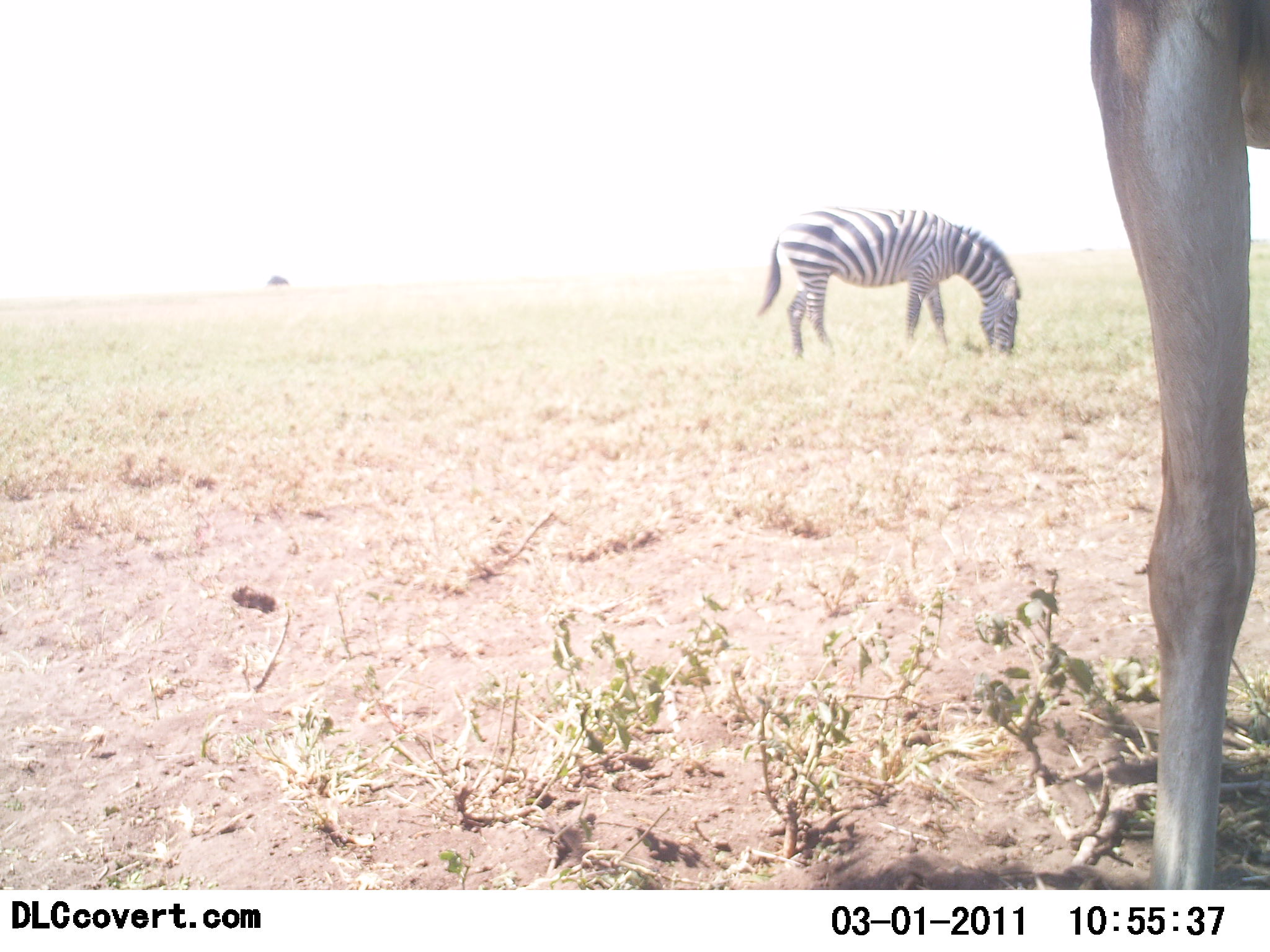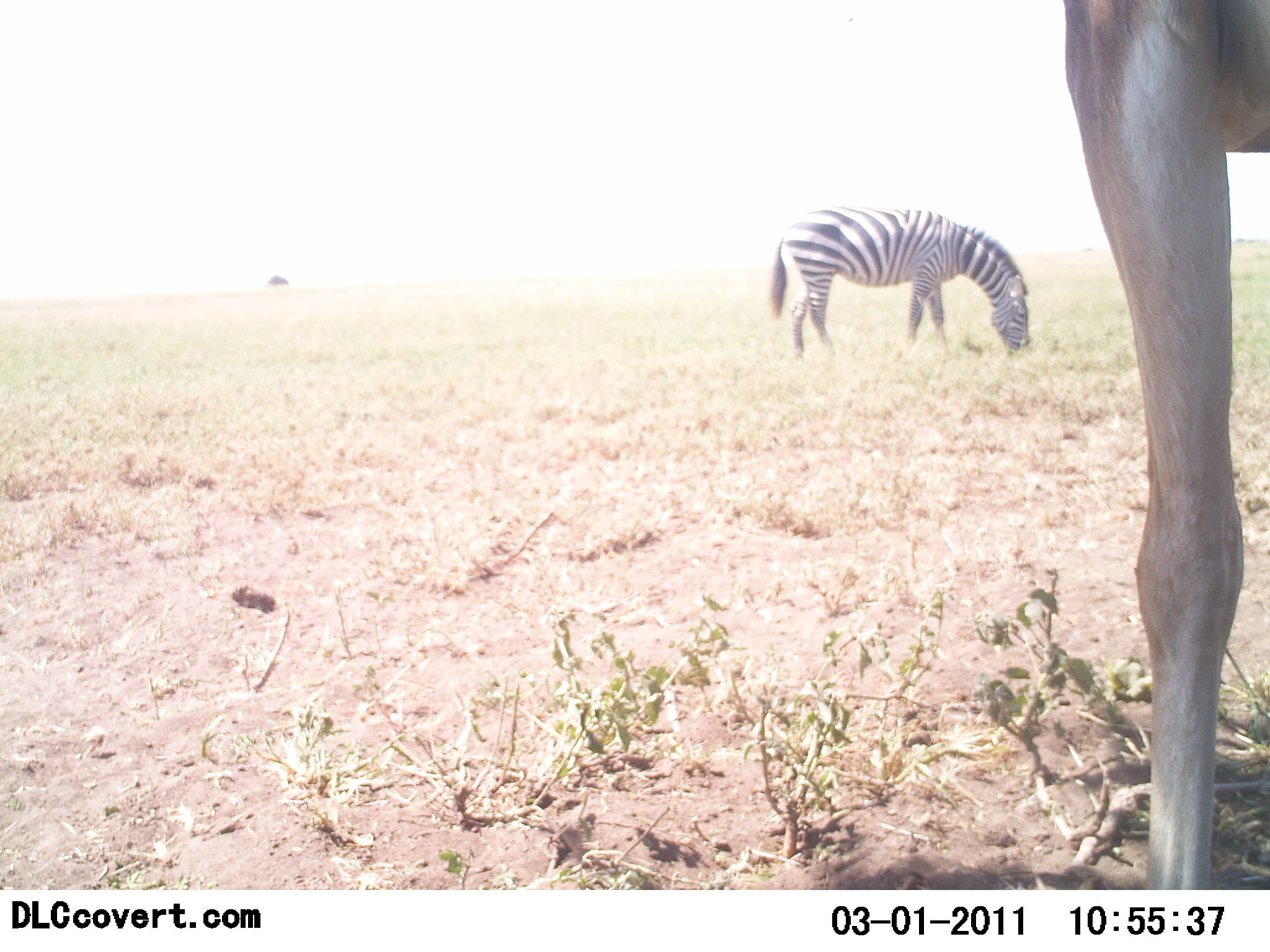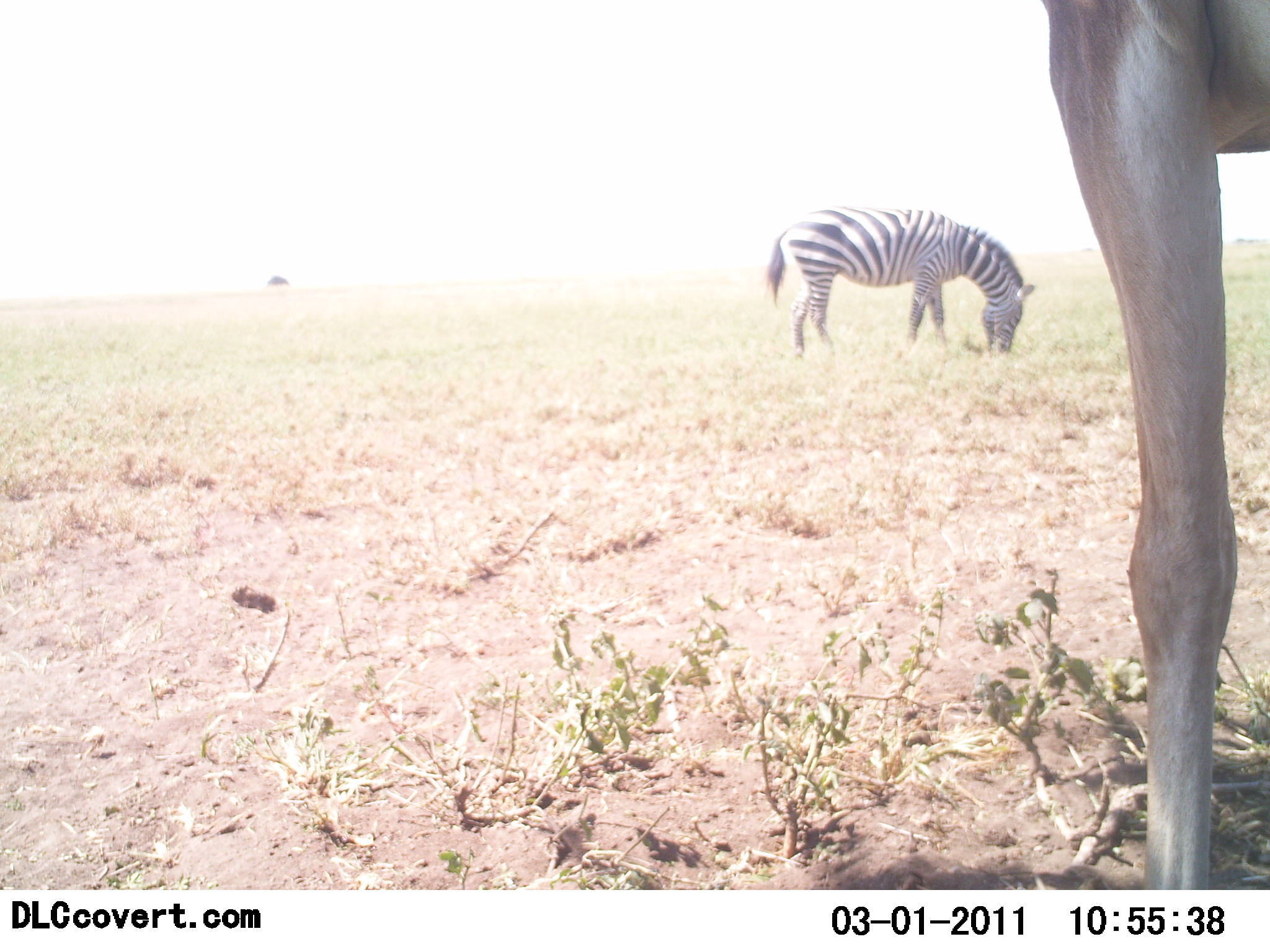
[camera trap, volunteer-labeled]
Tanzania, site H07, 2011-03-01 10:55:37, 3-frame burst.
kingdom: Animalia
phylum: Chordata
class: Mammalia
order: Artiodactyla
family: Bovidae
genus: Nanger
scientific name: Nanger granti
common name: grant's gazelle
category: gazellegrants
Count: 1.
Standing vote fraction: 100%.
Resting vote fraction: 0%.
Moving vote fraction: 0%.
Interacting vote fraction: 0%.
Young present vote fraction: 0%.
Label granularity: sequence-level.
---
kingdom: Animalia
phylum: Chordata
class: Mammalia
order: Perissodactyla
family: Equidae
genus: Equus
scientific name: Equus quagga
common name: plains zebra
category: zebra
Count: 1.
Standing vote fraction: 7%.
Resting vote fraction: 0%.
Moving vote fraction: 0%.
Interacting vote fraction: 0%.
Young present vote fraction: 0%.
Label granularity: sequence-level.